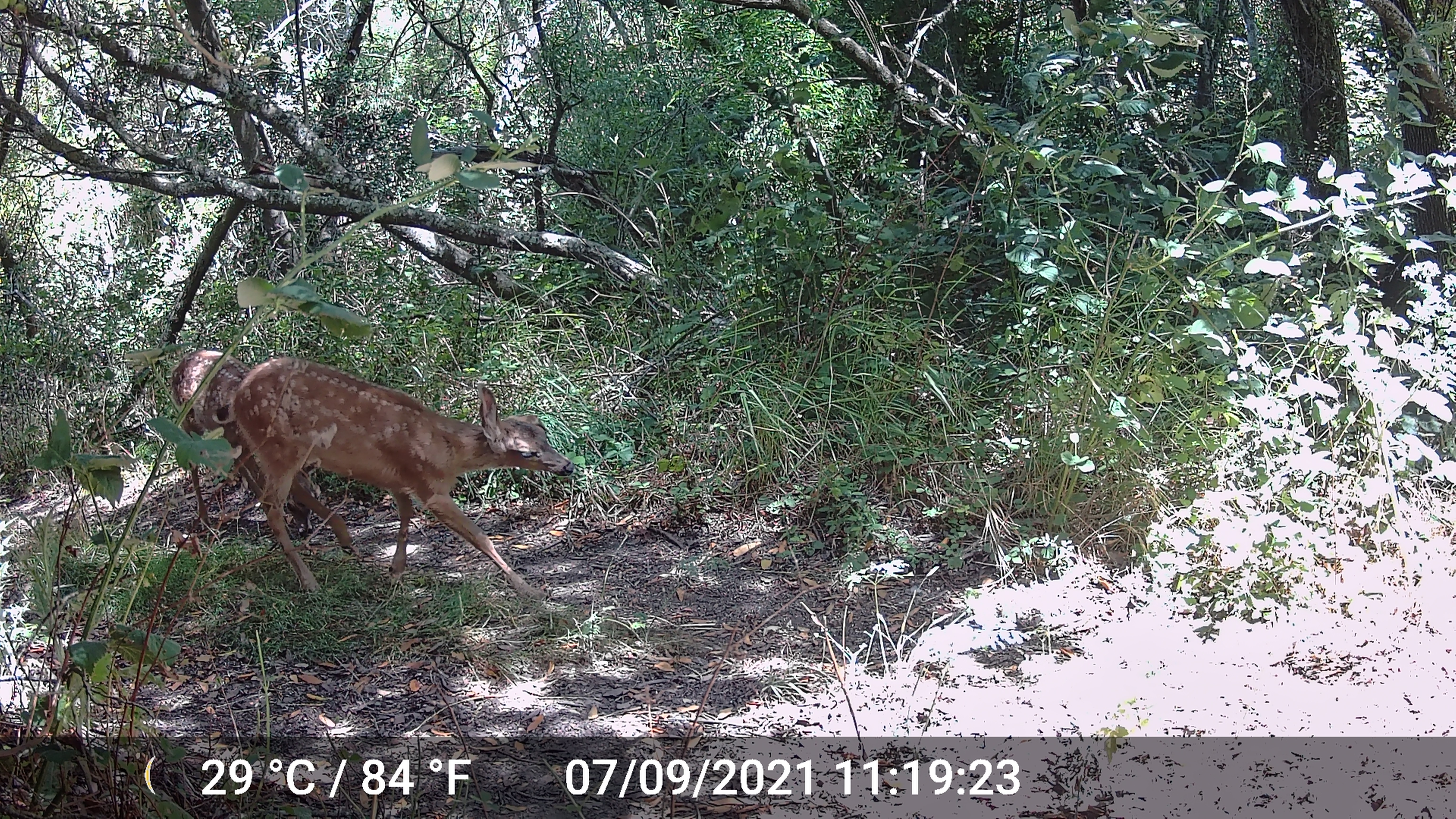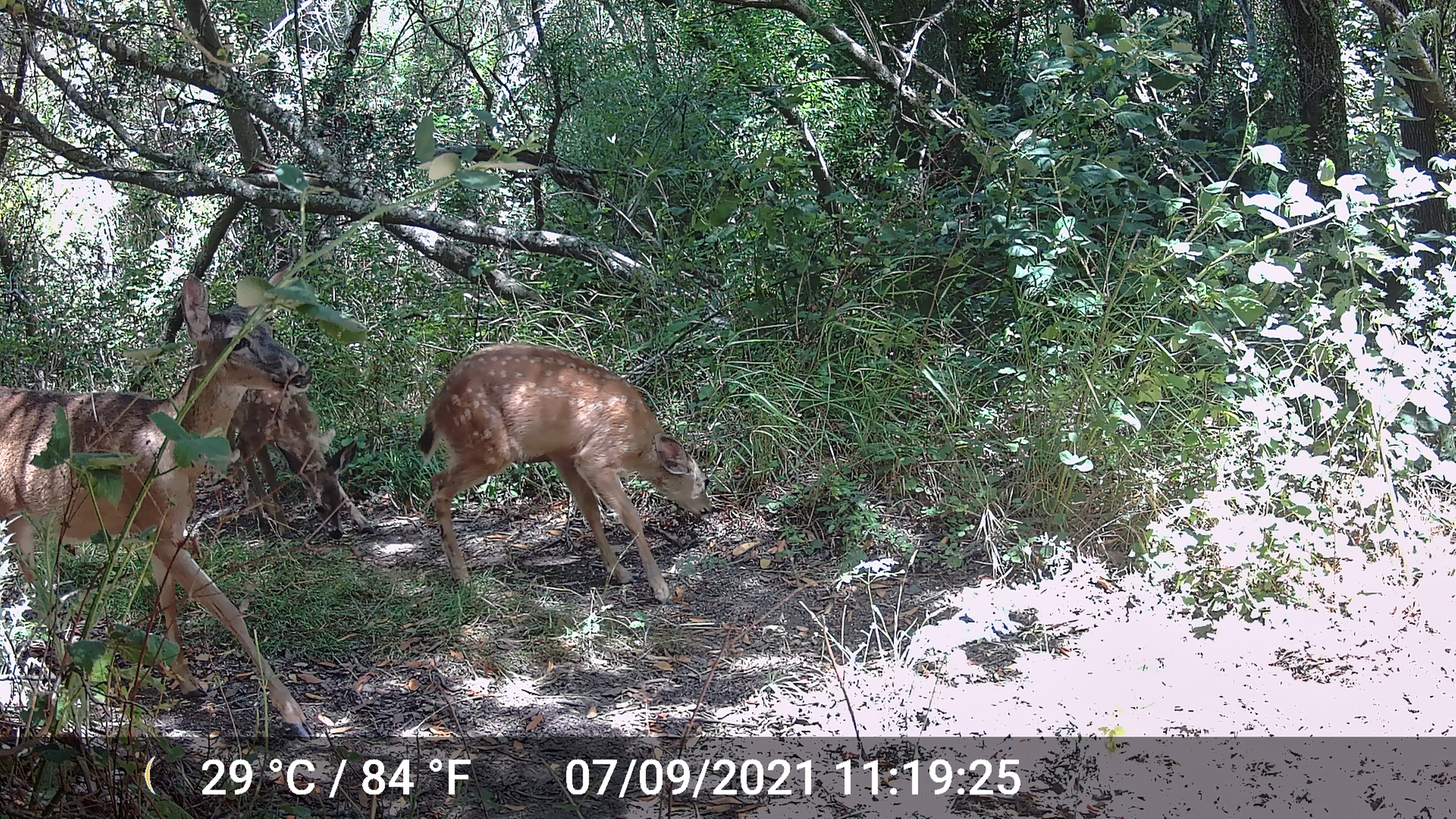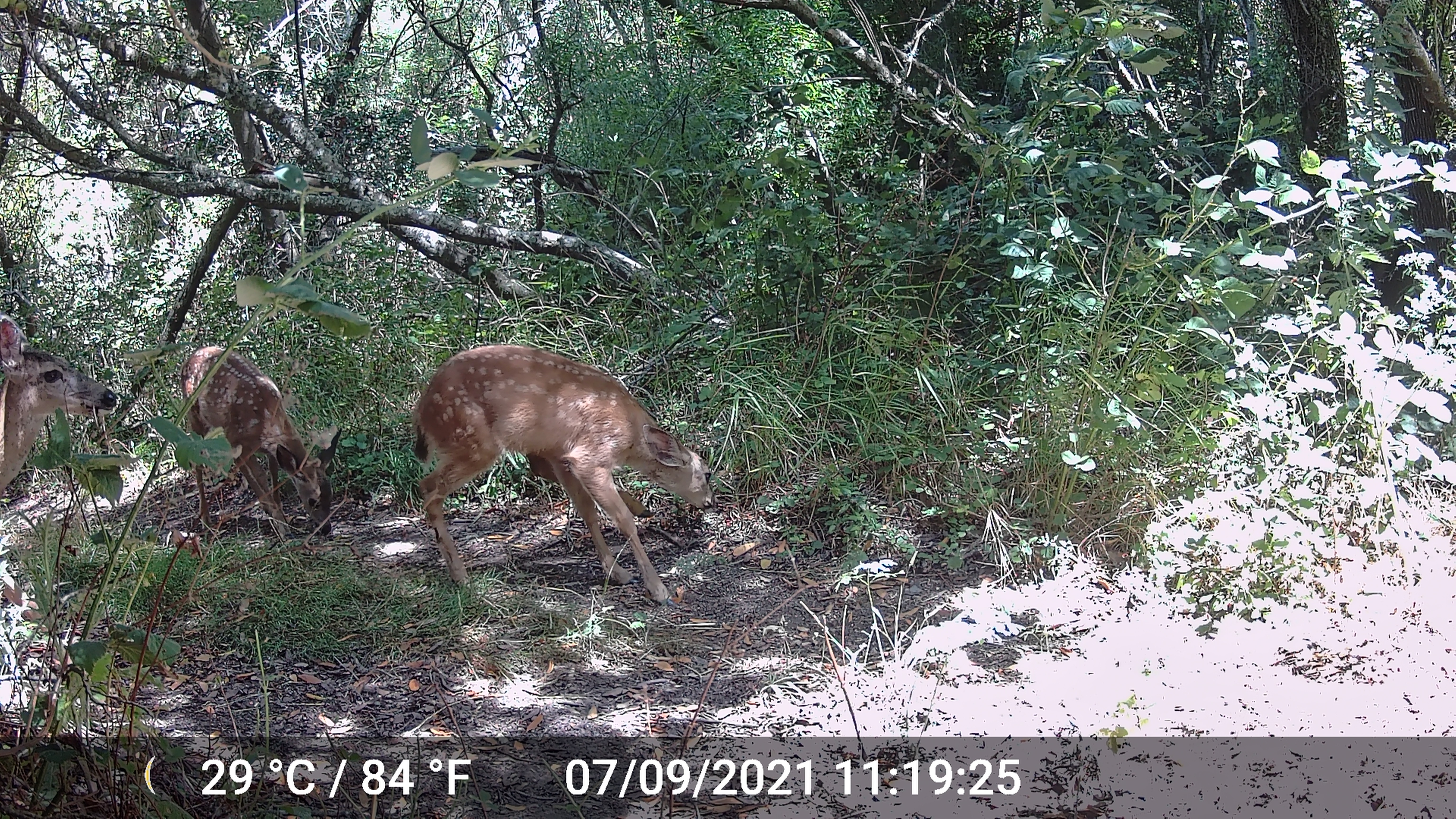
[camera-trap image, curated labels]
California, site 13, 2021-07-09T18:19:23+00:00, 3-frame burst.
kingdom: Animalia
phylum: Chordata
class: Mammalia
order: Artiodactyla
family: Cervidae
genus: Odocoileus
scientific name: Odocoileus hemionus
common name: mule deer